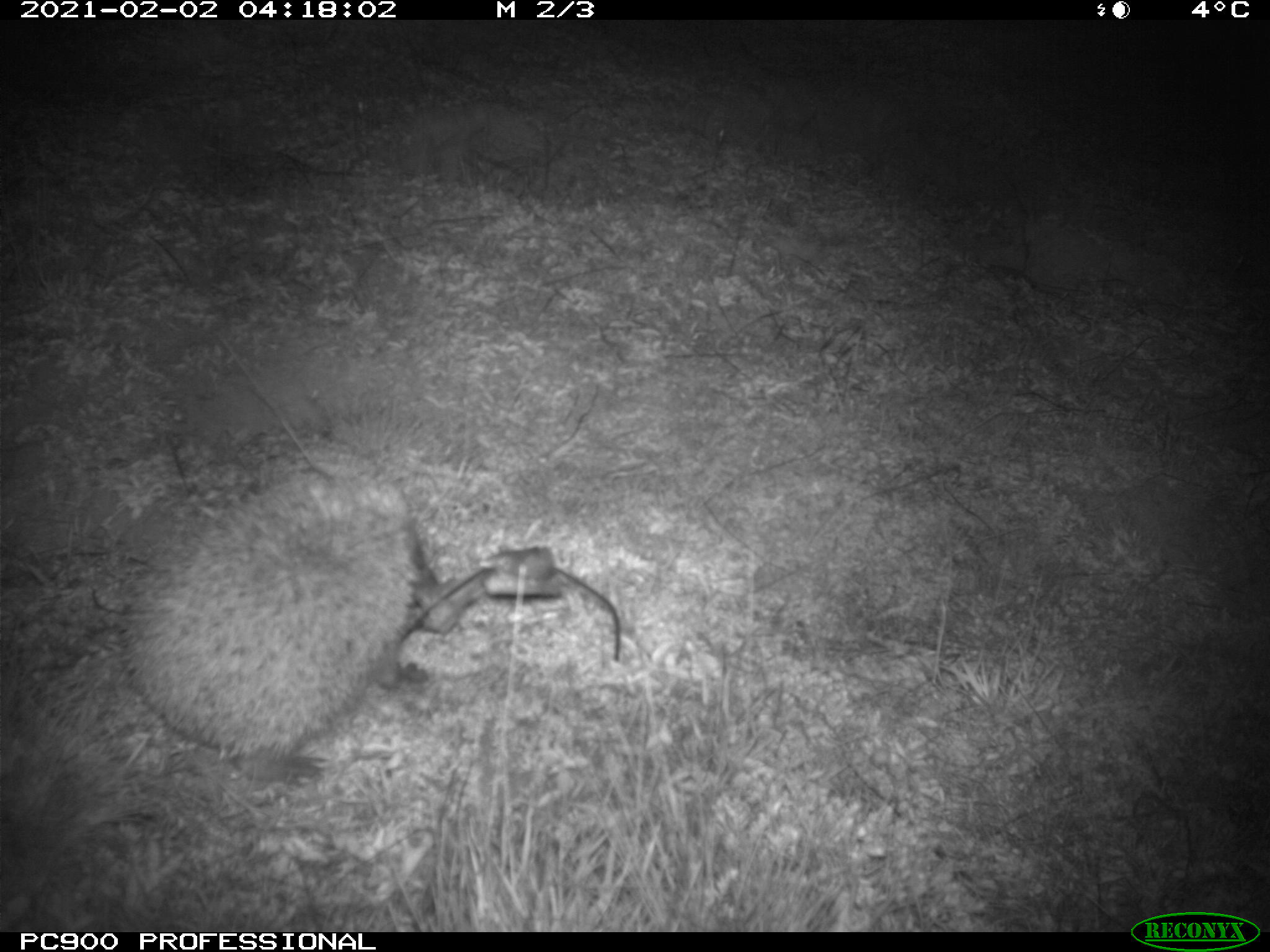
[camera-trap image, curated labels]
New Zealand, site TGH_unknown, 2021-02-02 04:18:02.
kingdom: Animalia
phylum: Chordata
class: Mammalia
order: Eulipotyphla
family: Erinaceidae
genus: Erinaceus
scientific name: Erinaceus europaeus europaeus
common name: european hedgehog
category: hedgehog